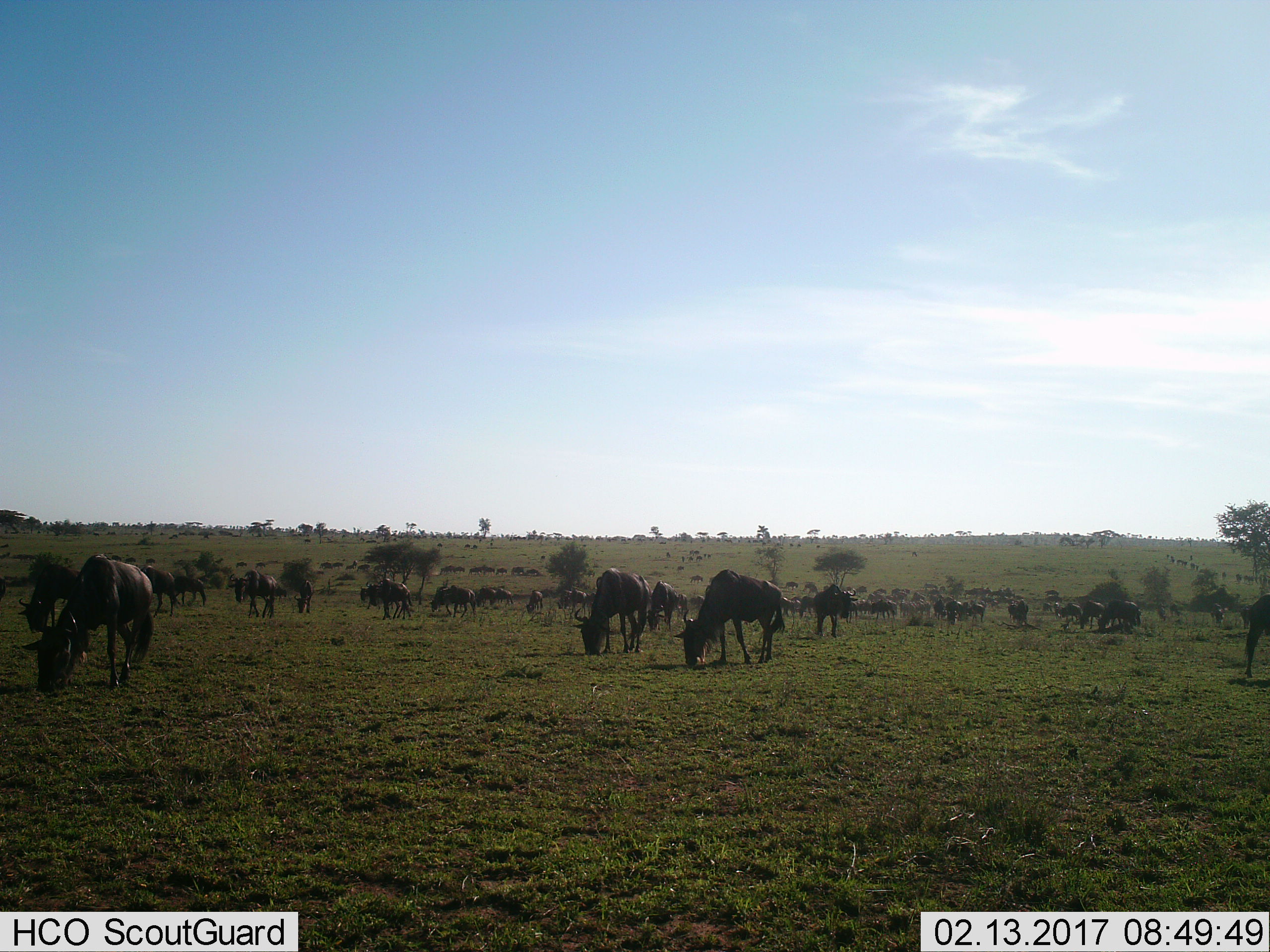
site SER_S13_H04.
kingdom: Animalia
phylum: Chordata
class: Mammalia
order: Artiodactyla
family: Bovidae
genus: Connochaetes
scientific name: Connochaetes taurinus taurinus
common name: blue wildebeest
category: wildebeestblue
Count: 51+.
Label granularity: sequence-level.